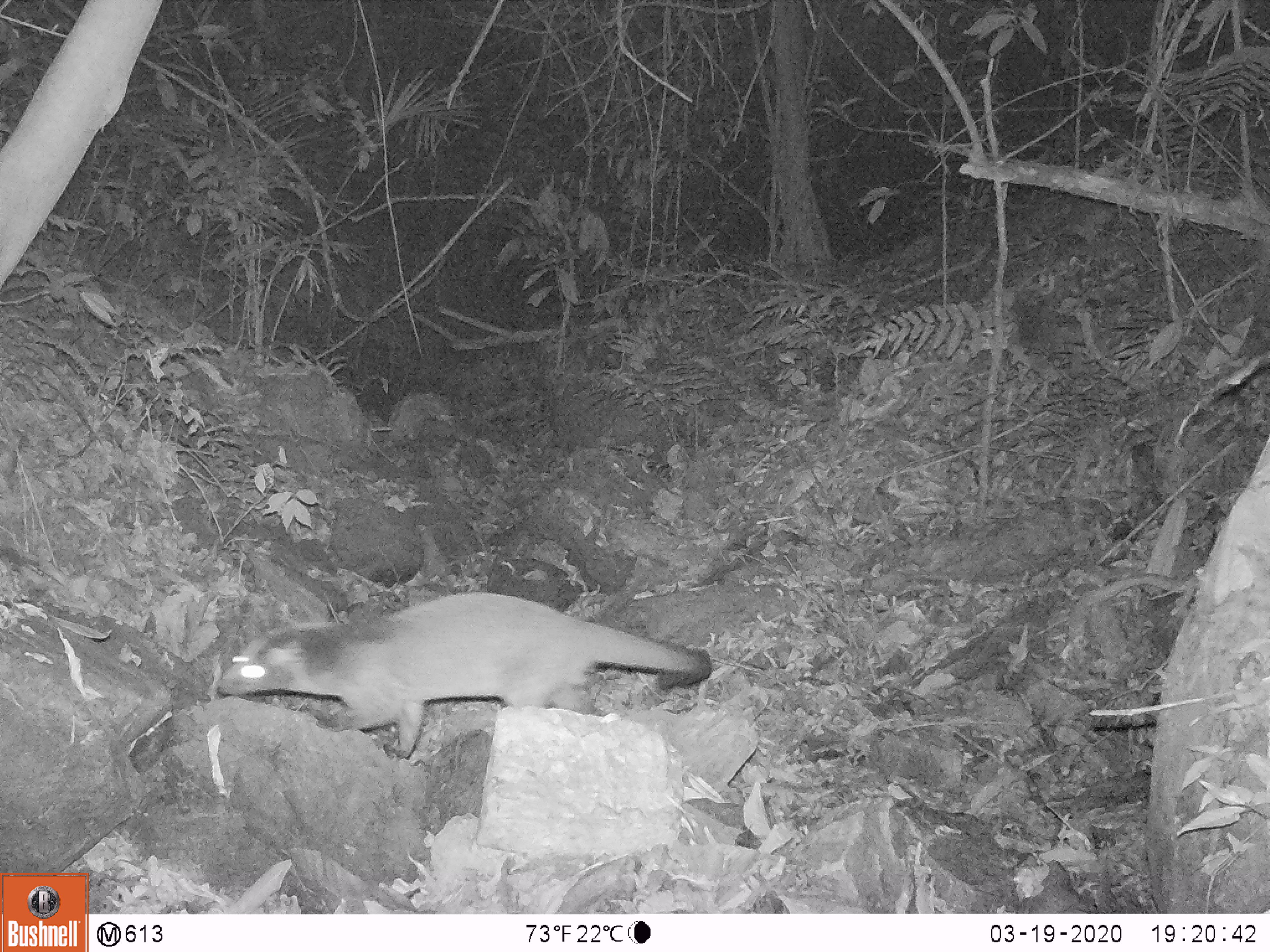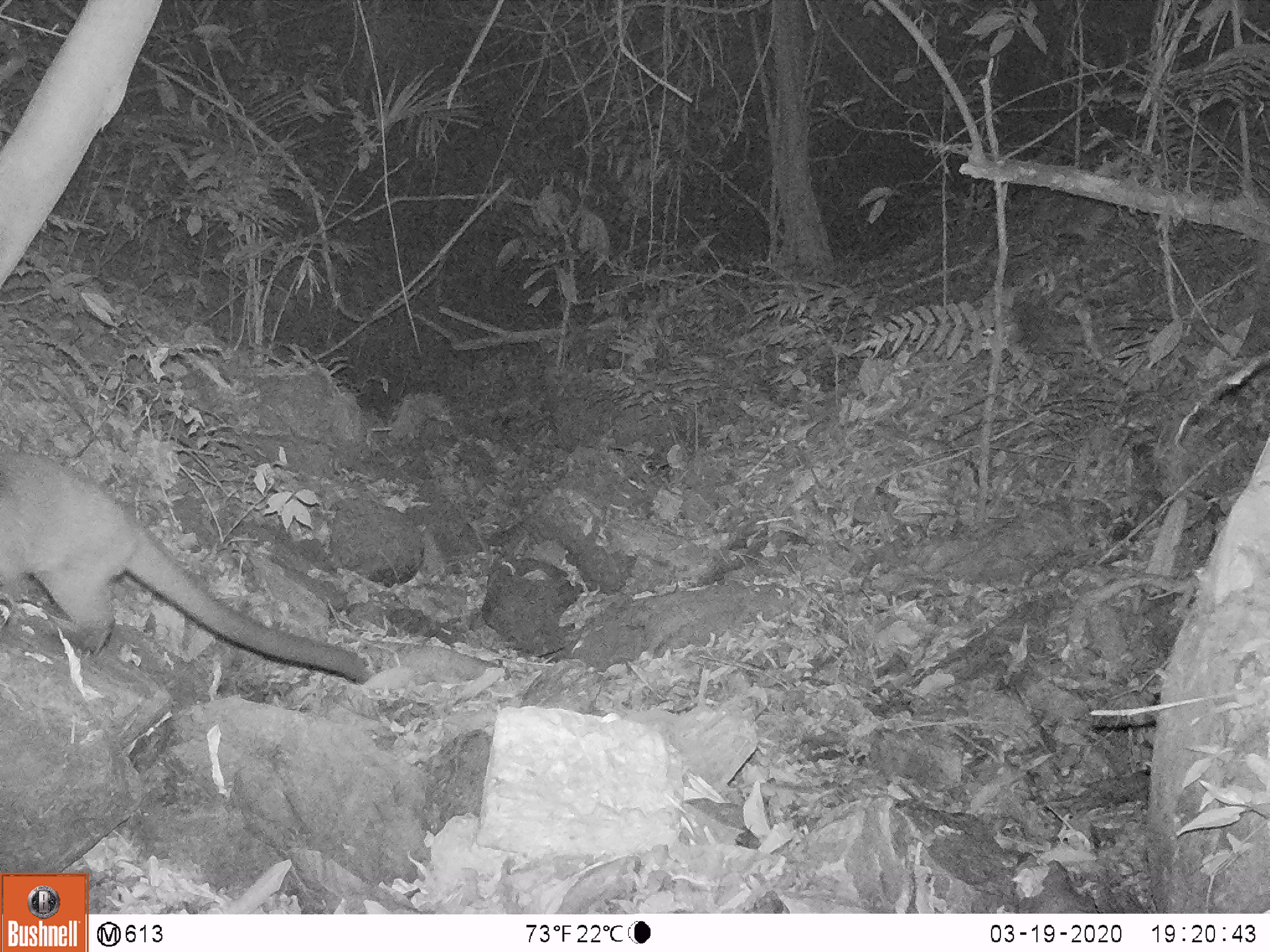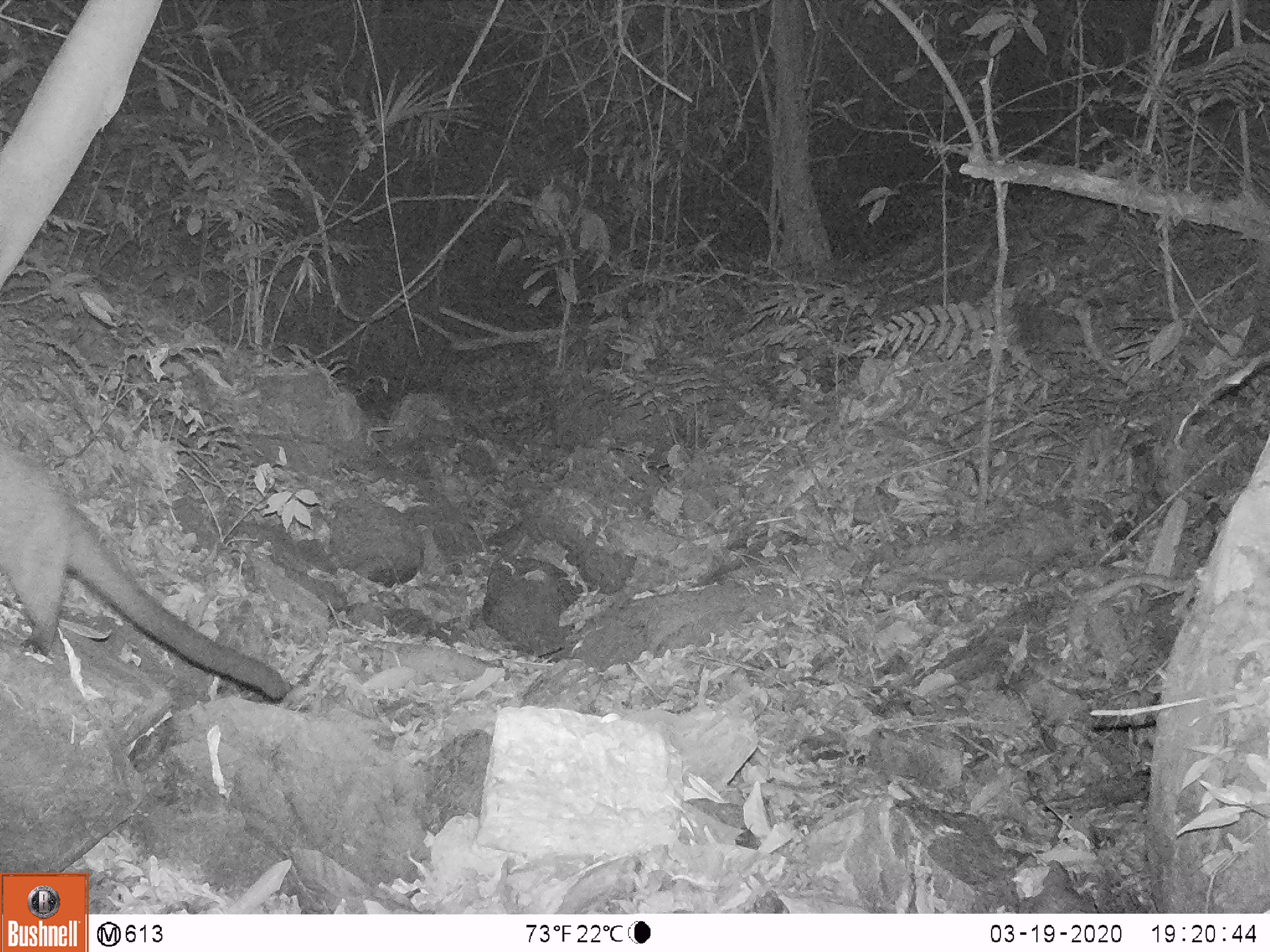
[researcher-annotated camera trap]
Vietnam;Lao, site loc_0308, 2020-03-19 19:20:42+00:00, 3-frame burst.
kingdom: Animalia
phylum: Chordata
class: Mammalia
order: Carnivora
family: Viverridae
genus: Paguma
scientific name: Paguma larvata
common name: masked palm civet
Masked palm civet (Paguma larvata). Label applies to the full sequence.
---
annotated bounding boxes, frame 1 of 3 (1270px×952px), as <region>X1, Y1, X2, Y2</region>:
masked palm civet: <region>213, 592, 710, 760</region>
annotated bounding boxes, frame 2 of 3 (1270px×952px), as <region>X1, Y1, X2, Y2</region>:
masked palm civet: <region>0, 443, 371, 684</region>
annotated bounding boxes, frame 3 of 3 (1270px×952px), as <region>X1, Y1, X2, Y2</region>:
masked palm civet: <region>0, 440, 288, 699</region>